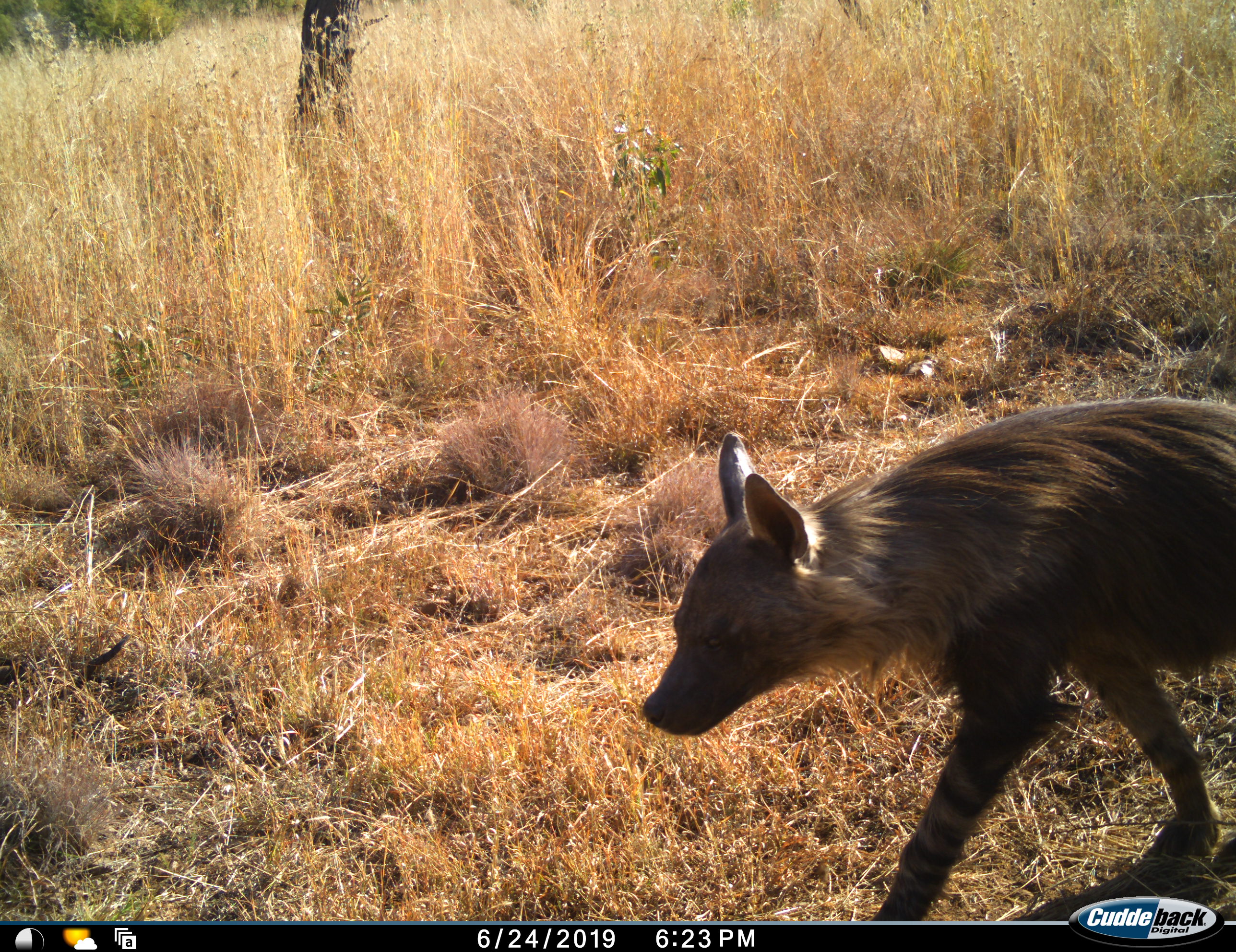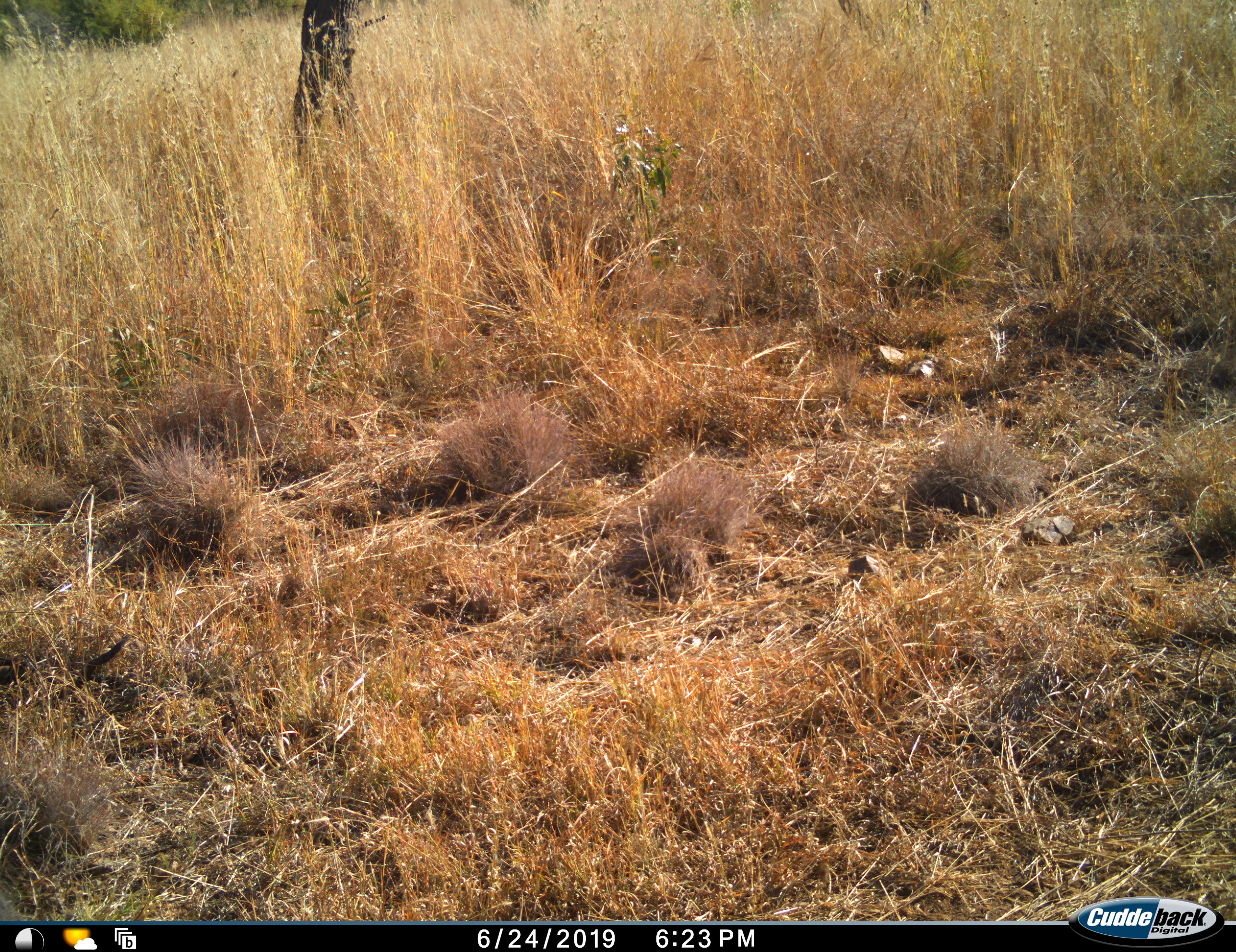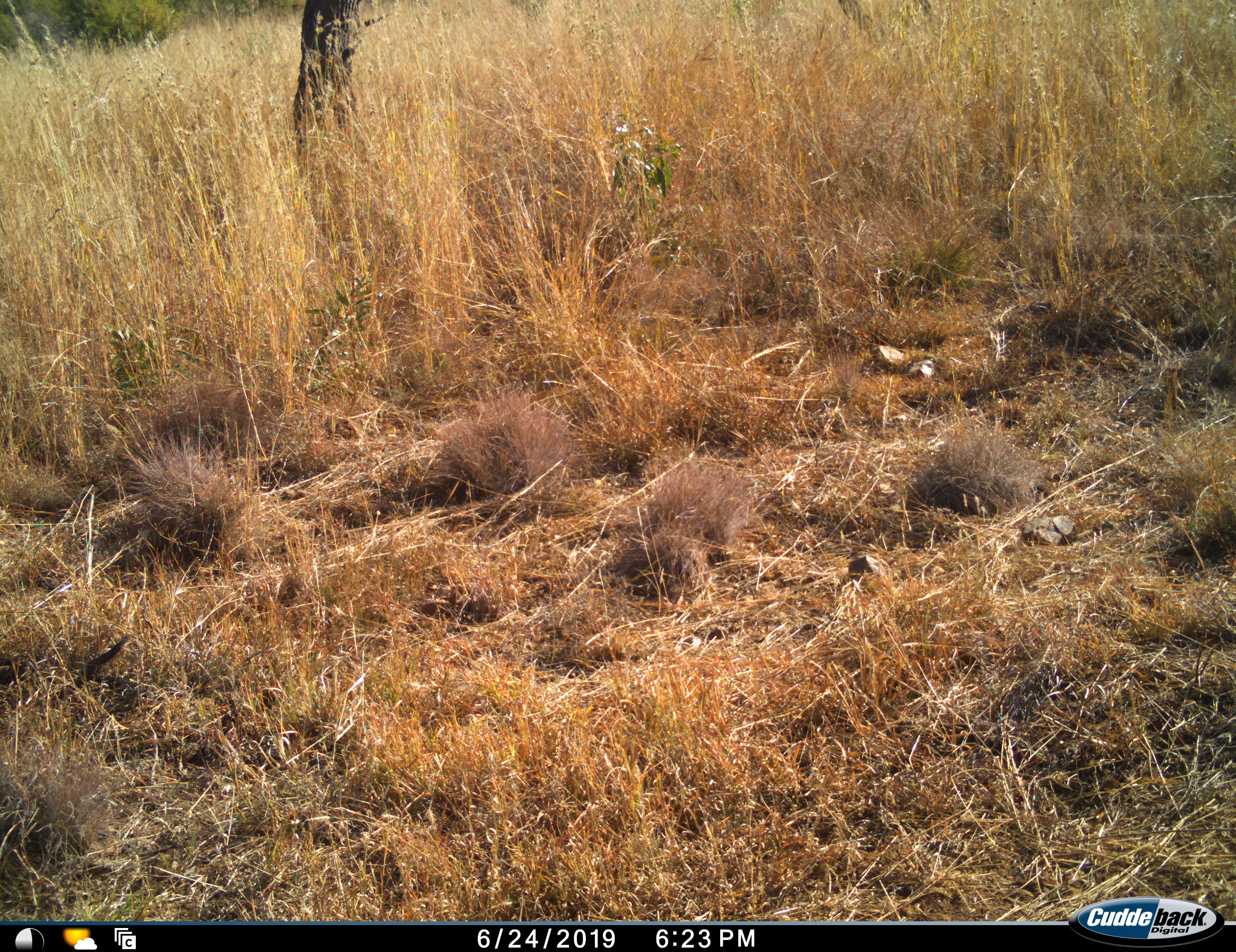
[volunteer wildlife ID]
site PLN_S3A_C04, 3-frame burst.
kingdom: Animalia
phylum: Chordata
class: Mammalia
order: Carnivora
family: Hyaenidae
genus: Parahyaena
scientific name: Parahyaena brunnea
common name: brown hyena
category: hyenabrown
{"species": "hyenabrown (brown hyena) (Parahyaena brunnea)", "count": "1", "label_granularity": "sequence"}